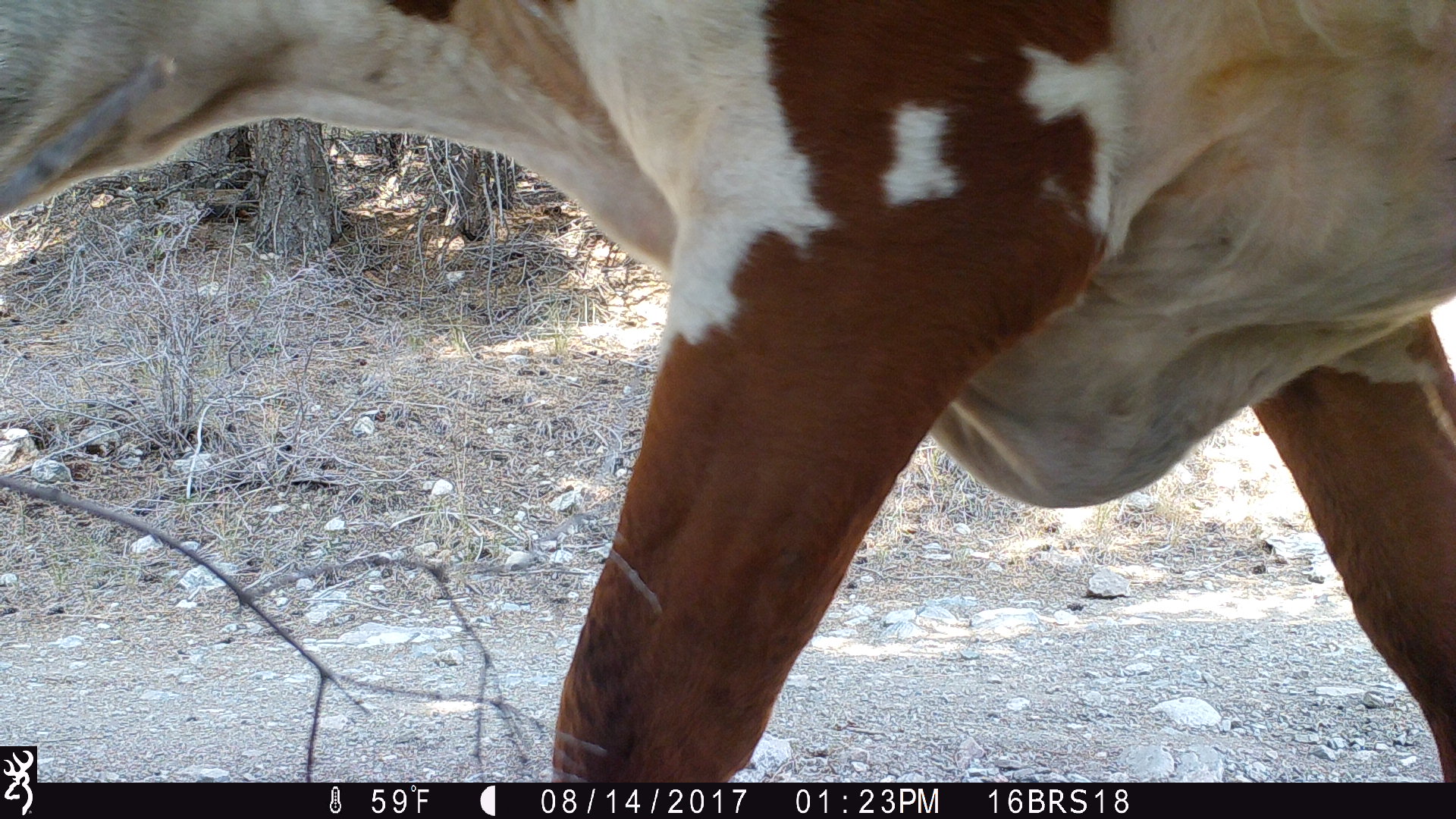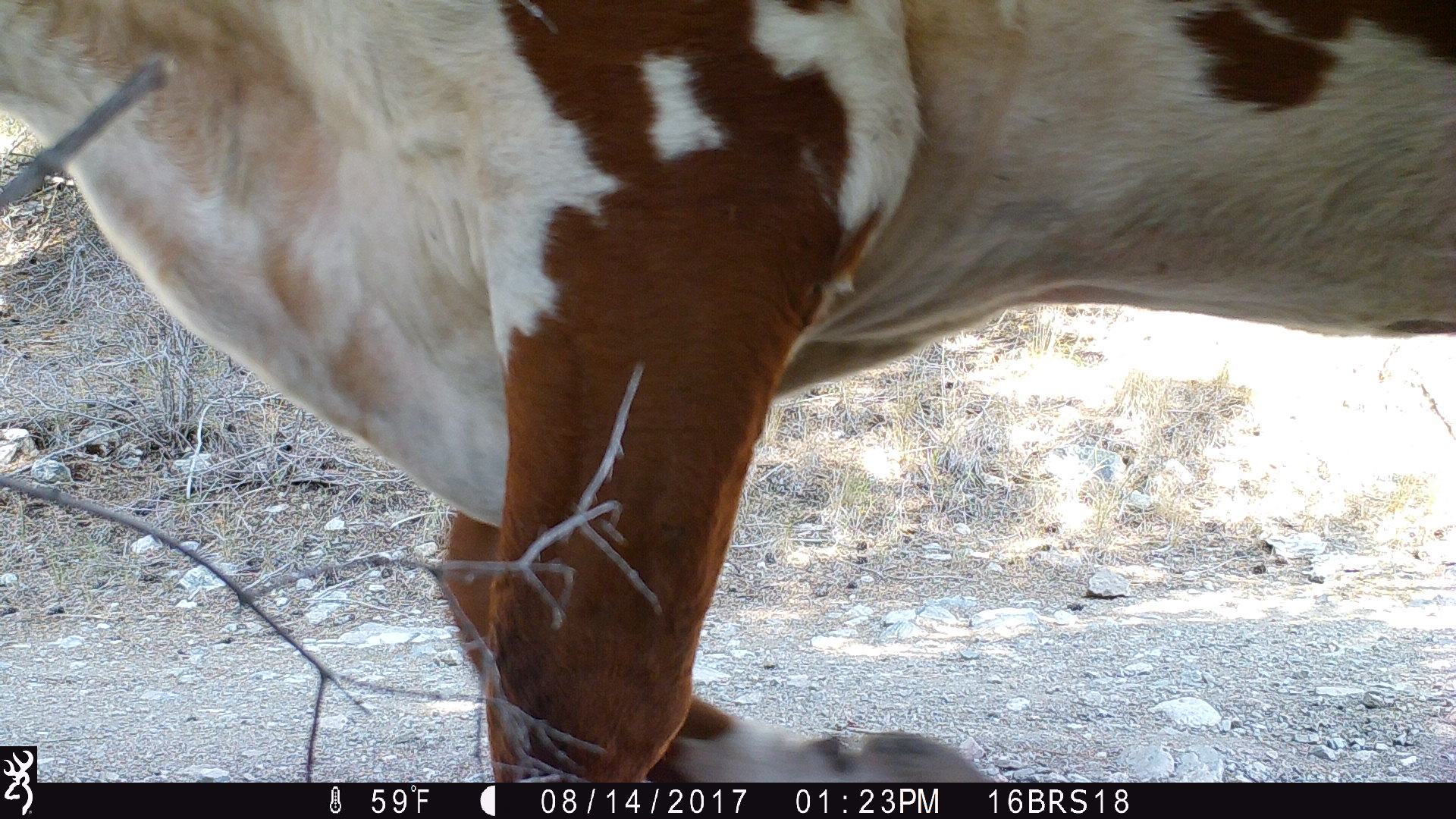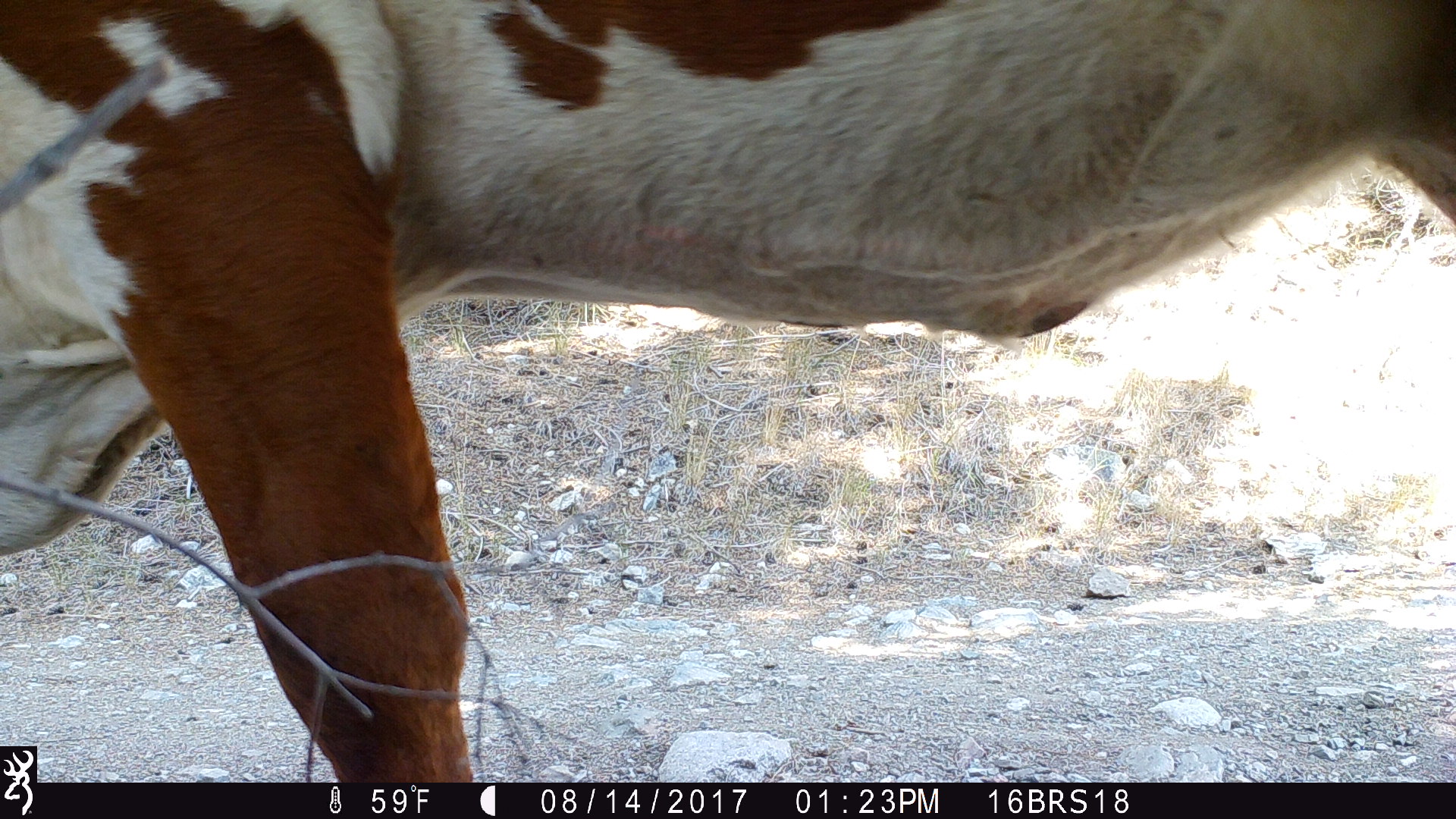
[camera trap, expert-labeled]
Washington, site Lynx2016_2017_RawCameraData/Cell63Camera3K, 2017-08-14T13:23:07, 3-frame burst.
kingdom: Animalia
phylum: Chordata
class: Mammalia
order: Artiodactyla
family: Bovidae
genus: Bos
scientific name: Bos taurus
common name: domestic cattle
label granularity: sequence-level